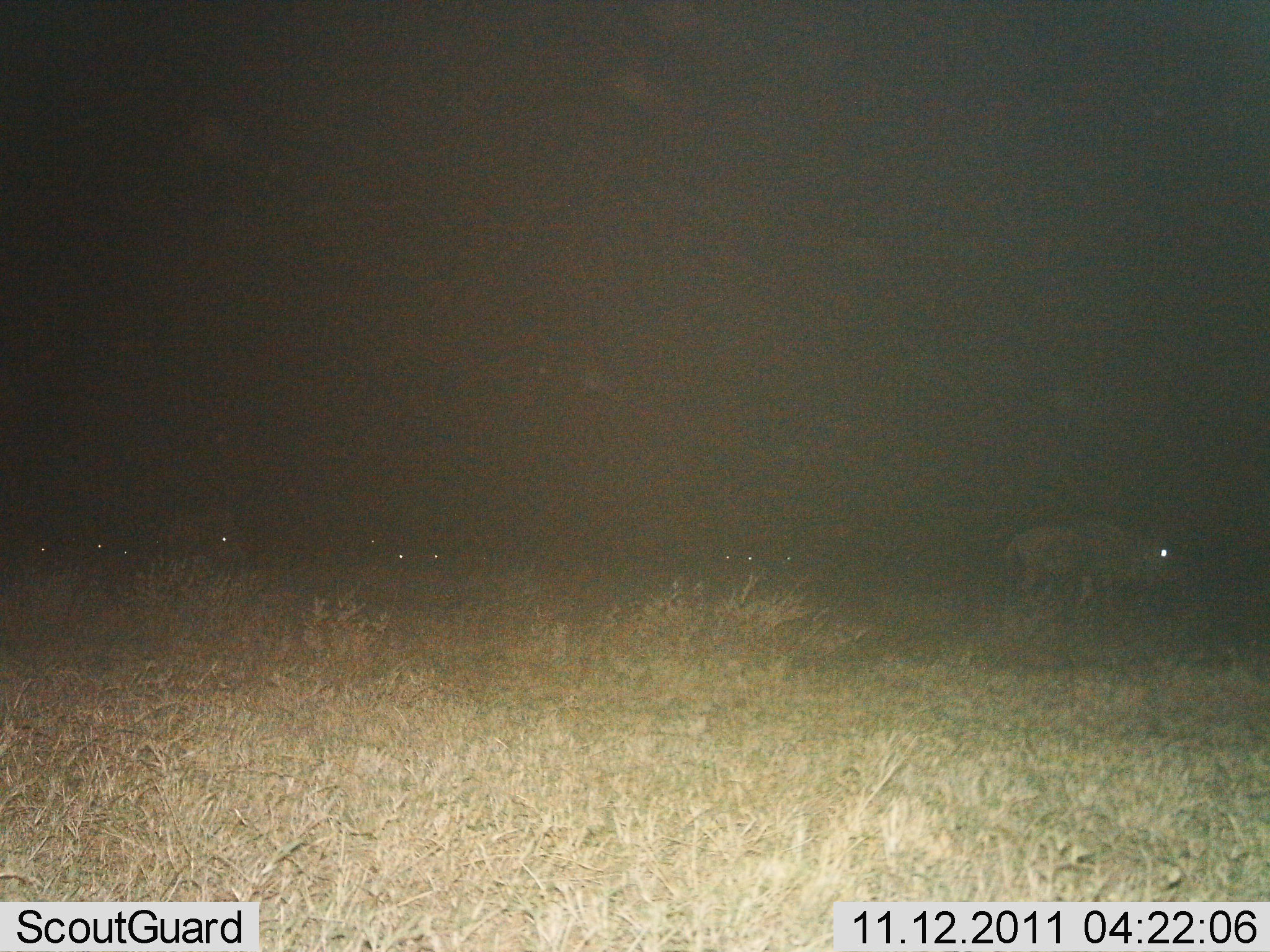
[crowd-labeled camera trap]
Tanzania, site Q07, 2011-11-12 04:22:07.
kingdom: Animalia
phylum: Chordata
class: Mammalia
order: Artiodactyla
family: Bovidae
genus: Connochaetes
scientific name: Connochaetes taurinus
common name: blue wildebeest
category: wildebeest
Wildebeest (blue wildebeest) (Connochaetes taurinus), count 8. Behavior (volunteer vote fractions): standing 45%, resting 9%, moving 55%, interacting 0%. Young present (vote fraction): 0%. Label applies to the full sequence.